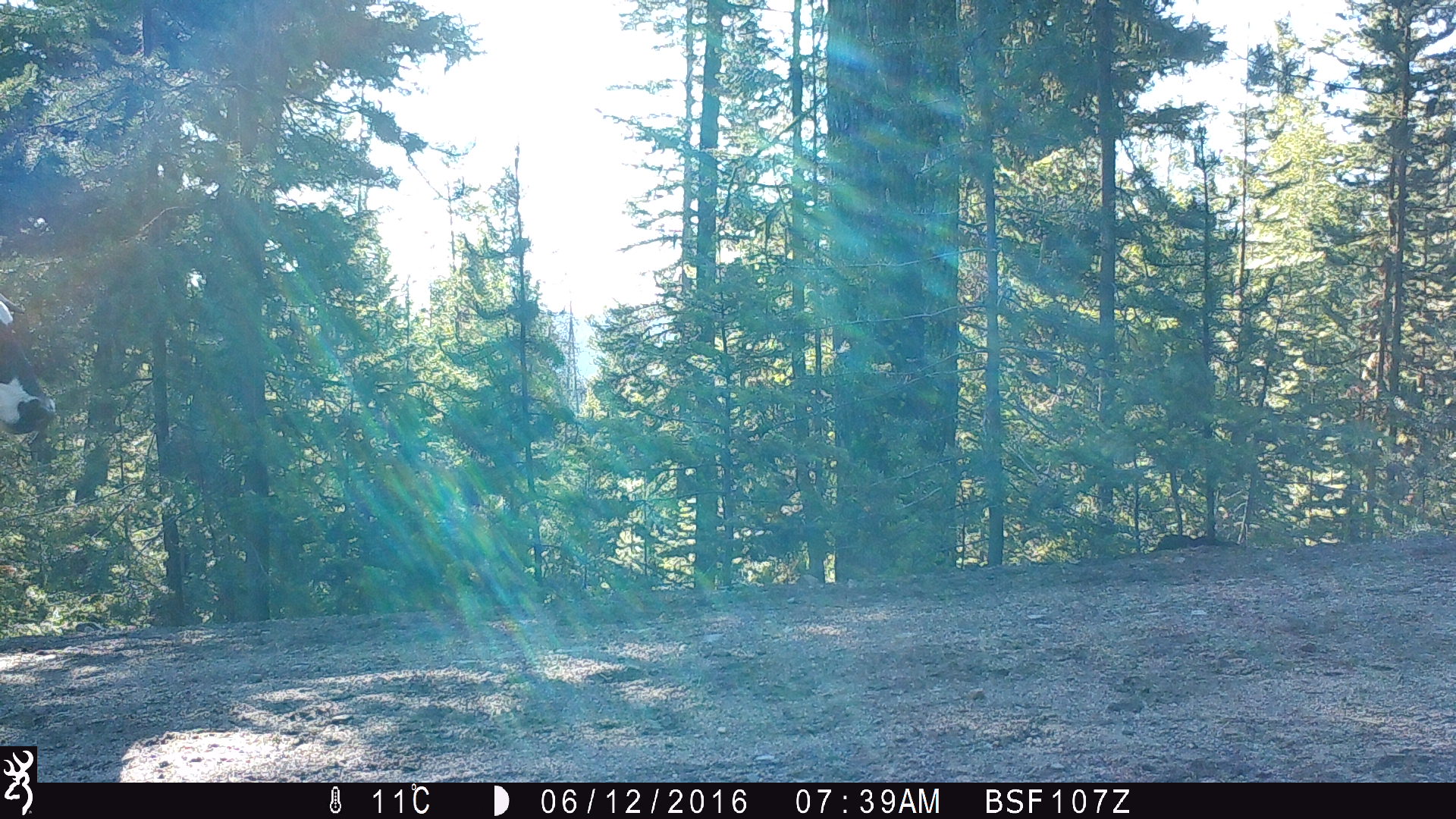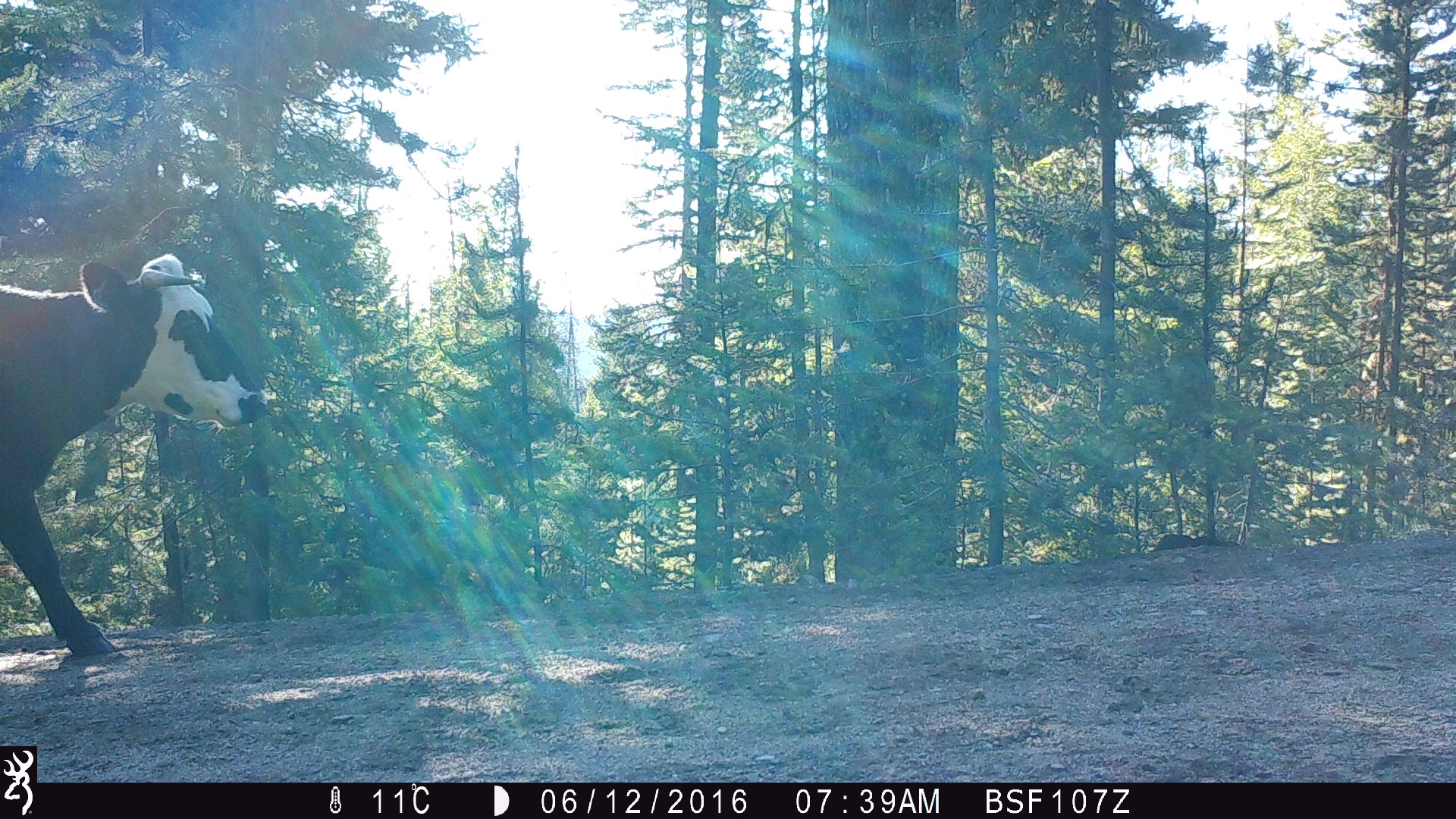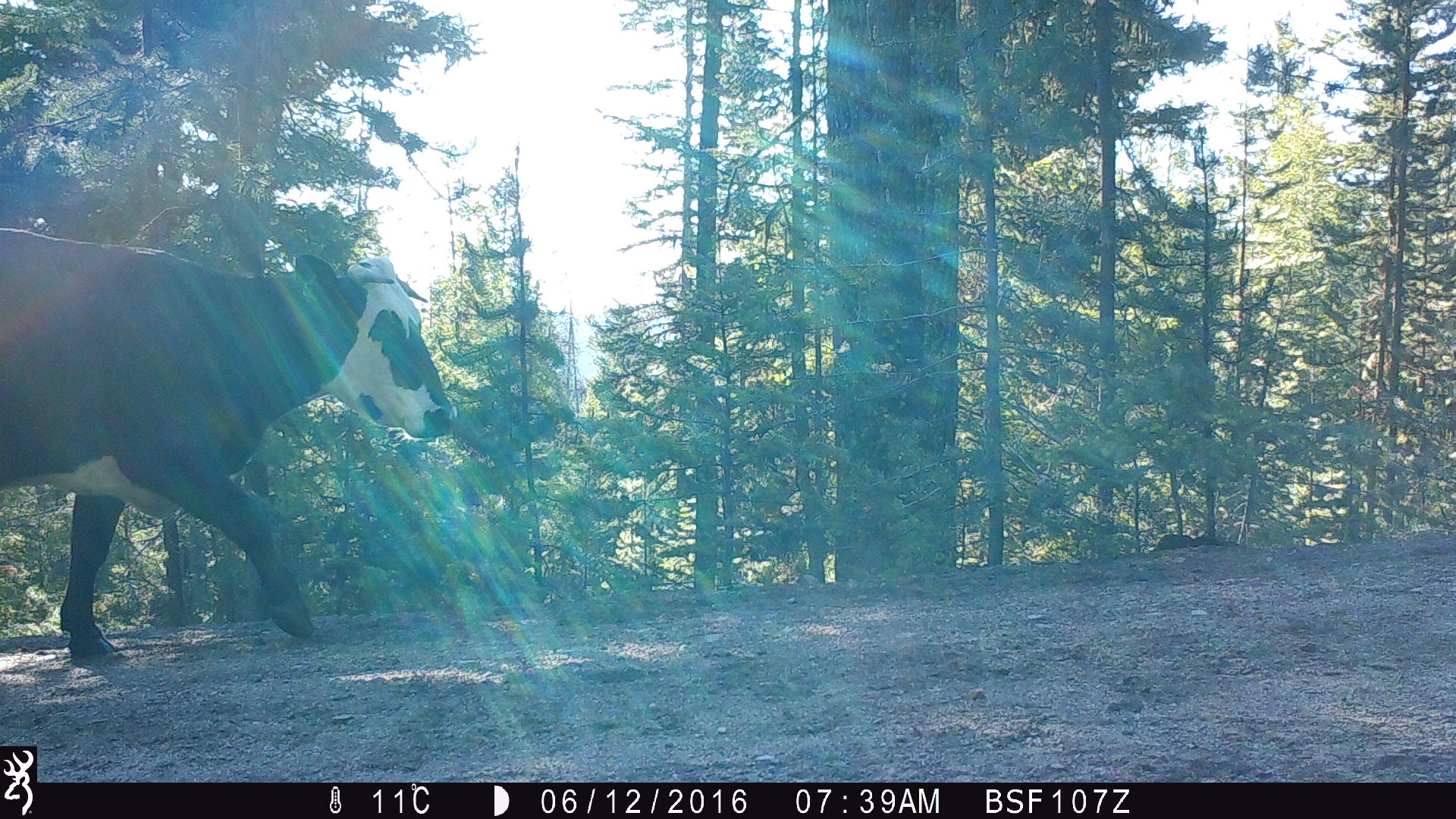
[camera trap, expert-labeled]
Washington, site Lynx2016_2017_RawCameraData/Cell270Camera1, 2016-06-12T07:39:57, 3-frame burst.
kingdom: Animalia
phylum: Chordata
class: Mammalia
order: Artiodactyla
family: Bovidae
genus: Bos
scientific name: Bos taurus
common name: domestic cattle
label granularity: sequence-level